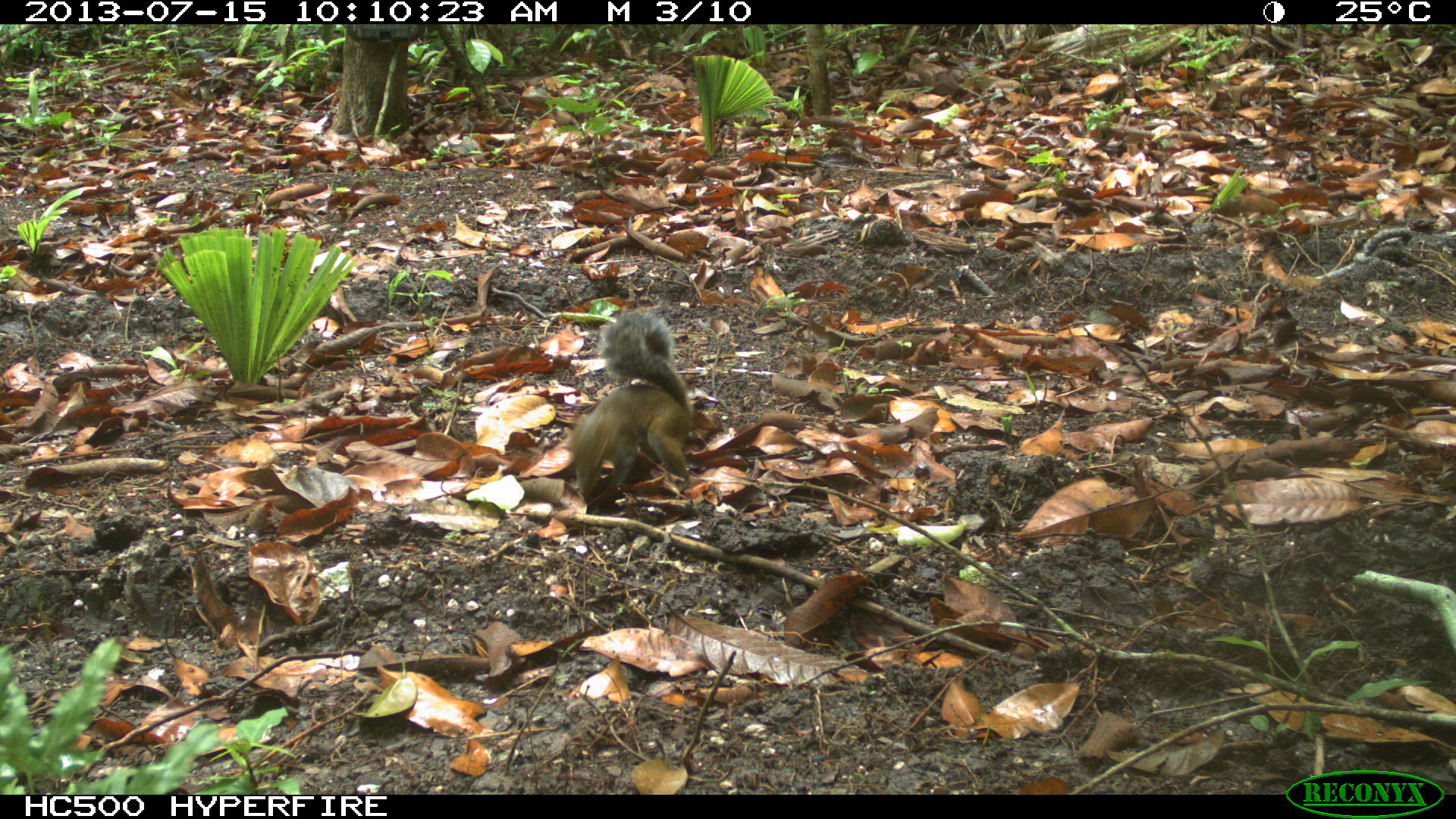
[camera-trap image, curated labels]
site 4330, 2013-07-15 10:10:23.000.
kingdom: Animalia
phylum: Chordata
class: Mammalia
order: Rodentia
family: Sciuridae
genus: Sciurus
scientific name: Sciurus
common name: squirrel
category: sciurus sp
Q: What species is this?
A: Sciurus sp (squirrel) (Sciurus).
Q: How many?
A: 1.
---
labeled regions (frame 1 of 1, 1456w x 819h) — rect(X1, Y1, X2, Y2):
sciurus sp: rect(566, 308, 695, 504)